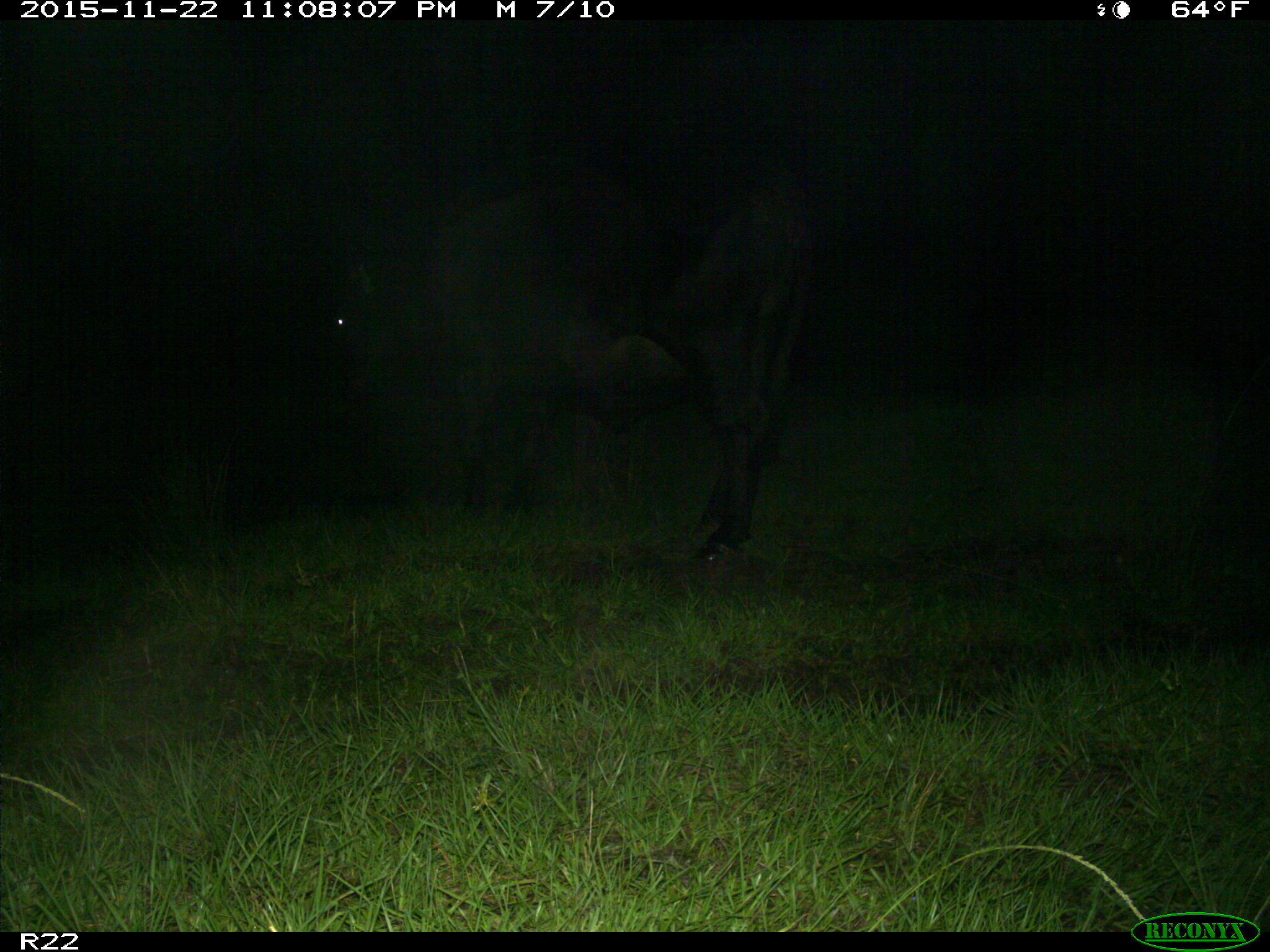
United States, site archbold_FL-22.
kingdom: Animalia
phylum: Chordata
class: Mammalia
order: Artiodactyla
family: Bovidae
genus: Bos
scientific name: Bos taurus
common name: domestic cow